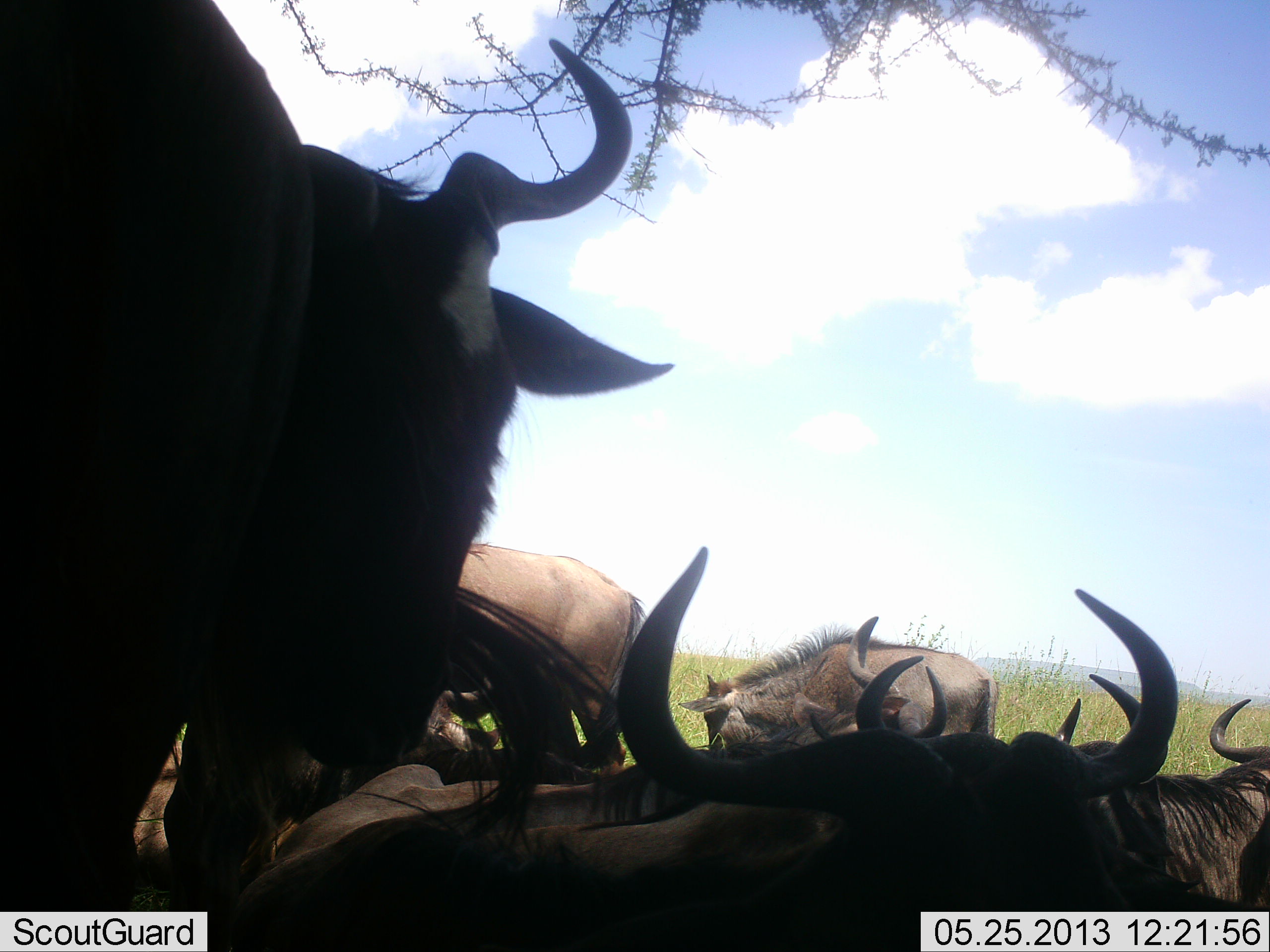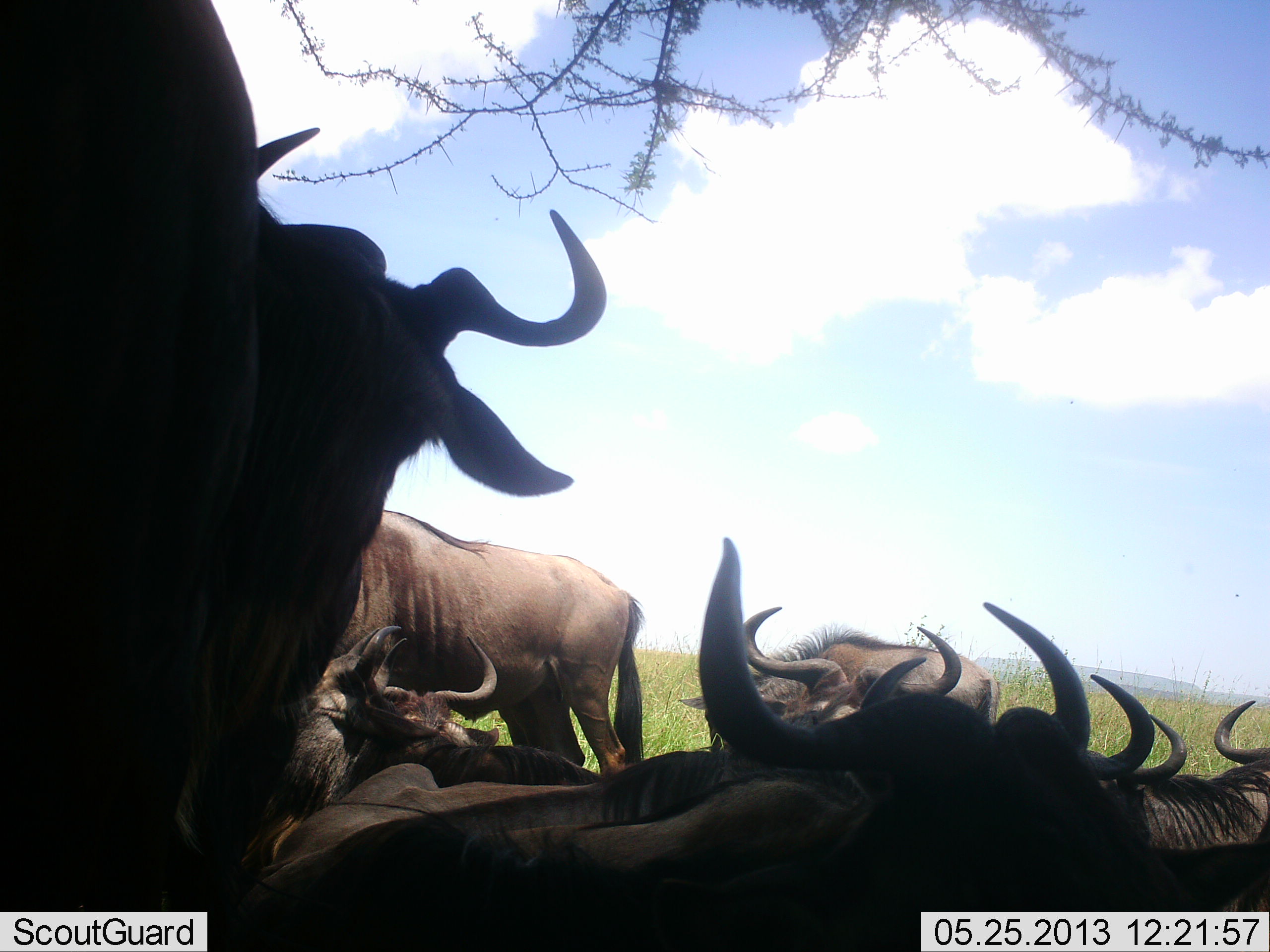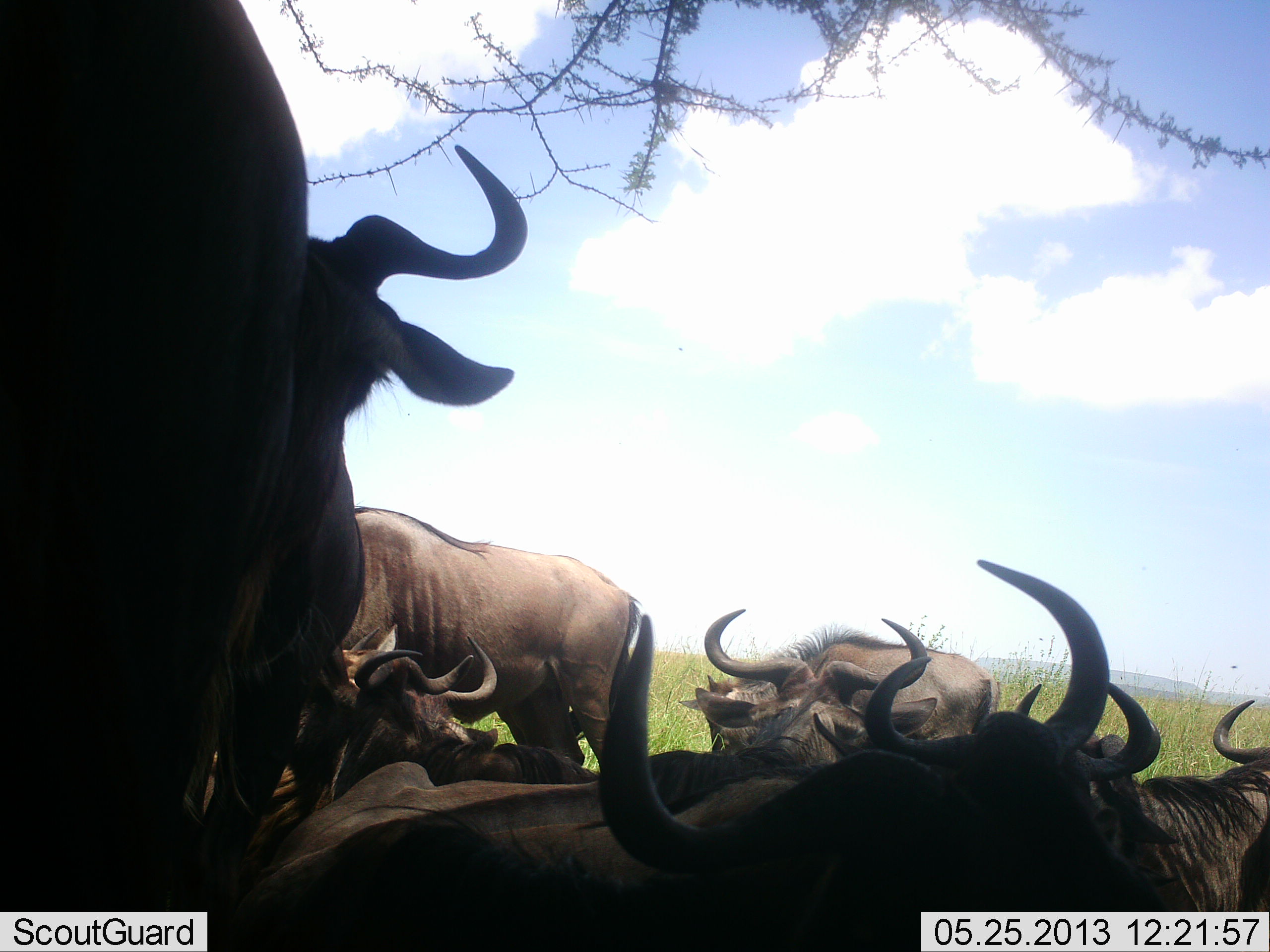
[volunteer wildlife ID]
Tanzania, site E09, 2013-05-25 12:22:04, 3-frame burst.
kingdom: Animalia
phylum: Chordata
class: Mammalia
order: Artiodactyla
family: Bovidae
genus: Connochaetes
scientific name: Connochaetes taurinus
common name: blue wildebeest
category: wildebeest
Wildebeest (blue wildebeest) (Connochaetes taurinus), count 9. Behavior (volunteer vote fractions): standing 38%, resting 83%, moving 7%, interacting 17%. Young present (vote fraction): 14%. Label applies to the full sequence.